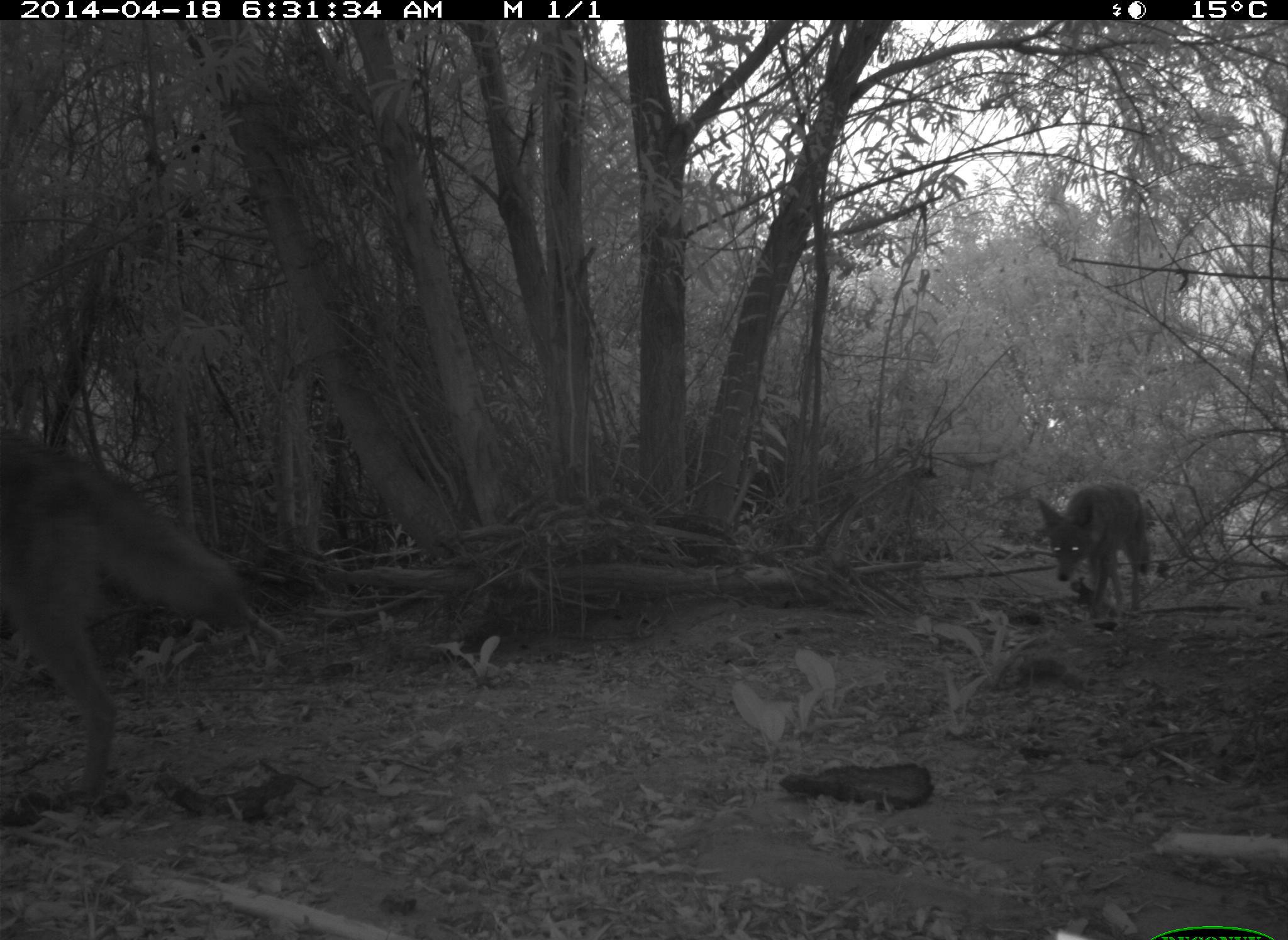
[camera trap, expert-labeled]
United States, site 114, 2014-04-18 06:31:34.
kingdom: Animalia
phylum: Chordata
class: Mammalia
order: Carnivora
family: Canidae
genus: Canis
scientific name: Canis latrans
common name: coyote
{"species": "coyote (Canis latrans)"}